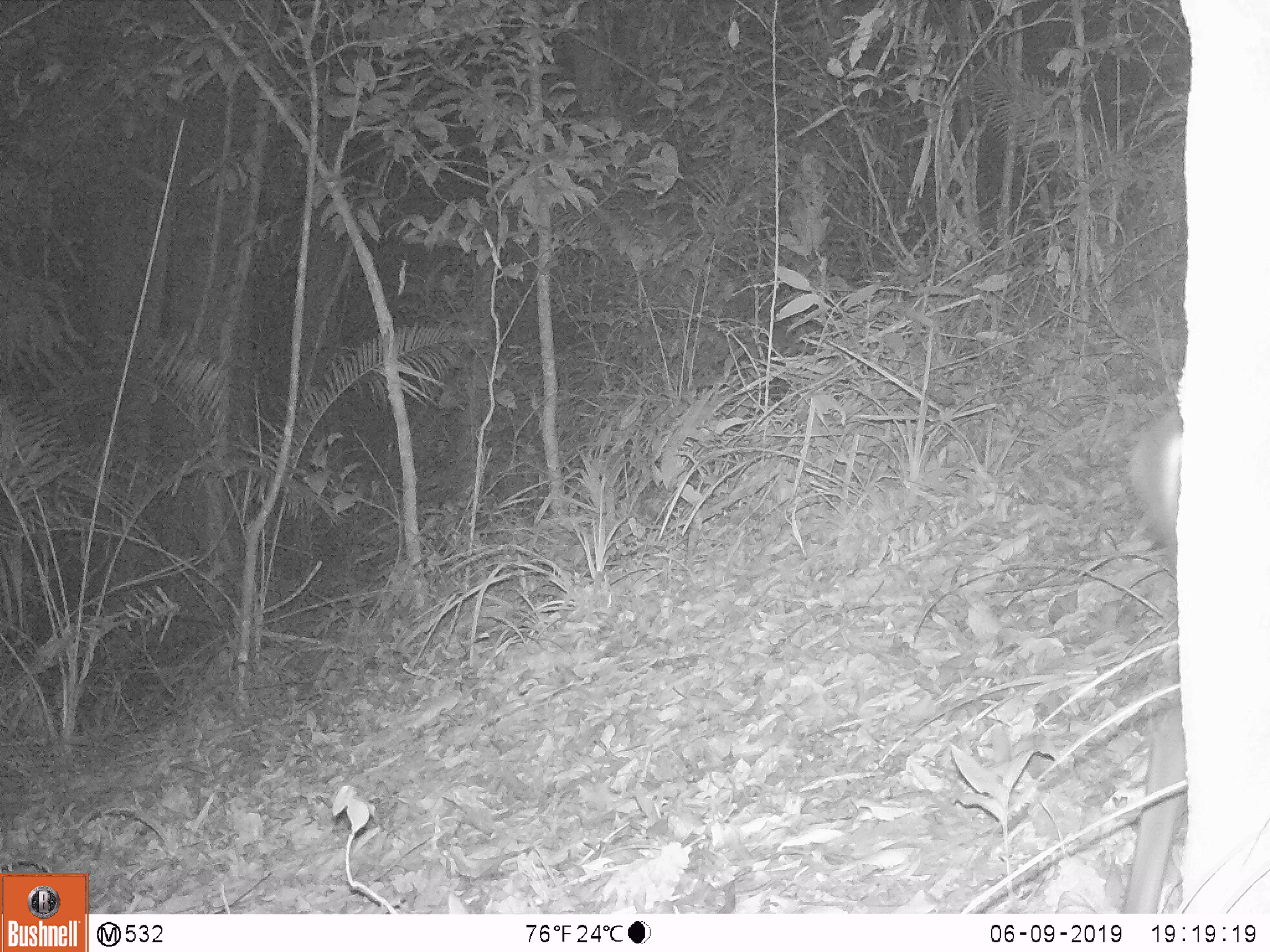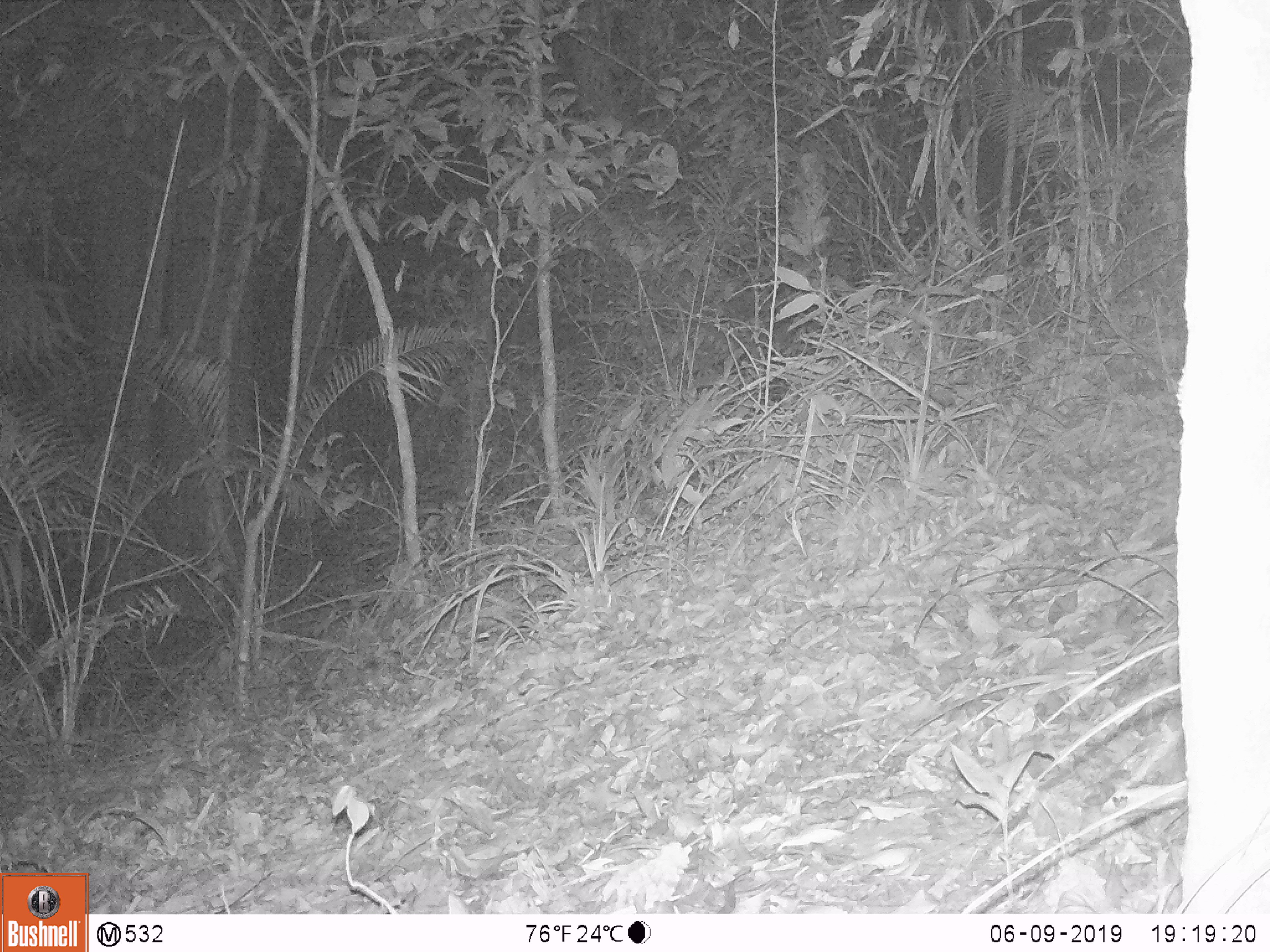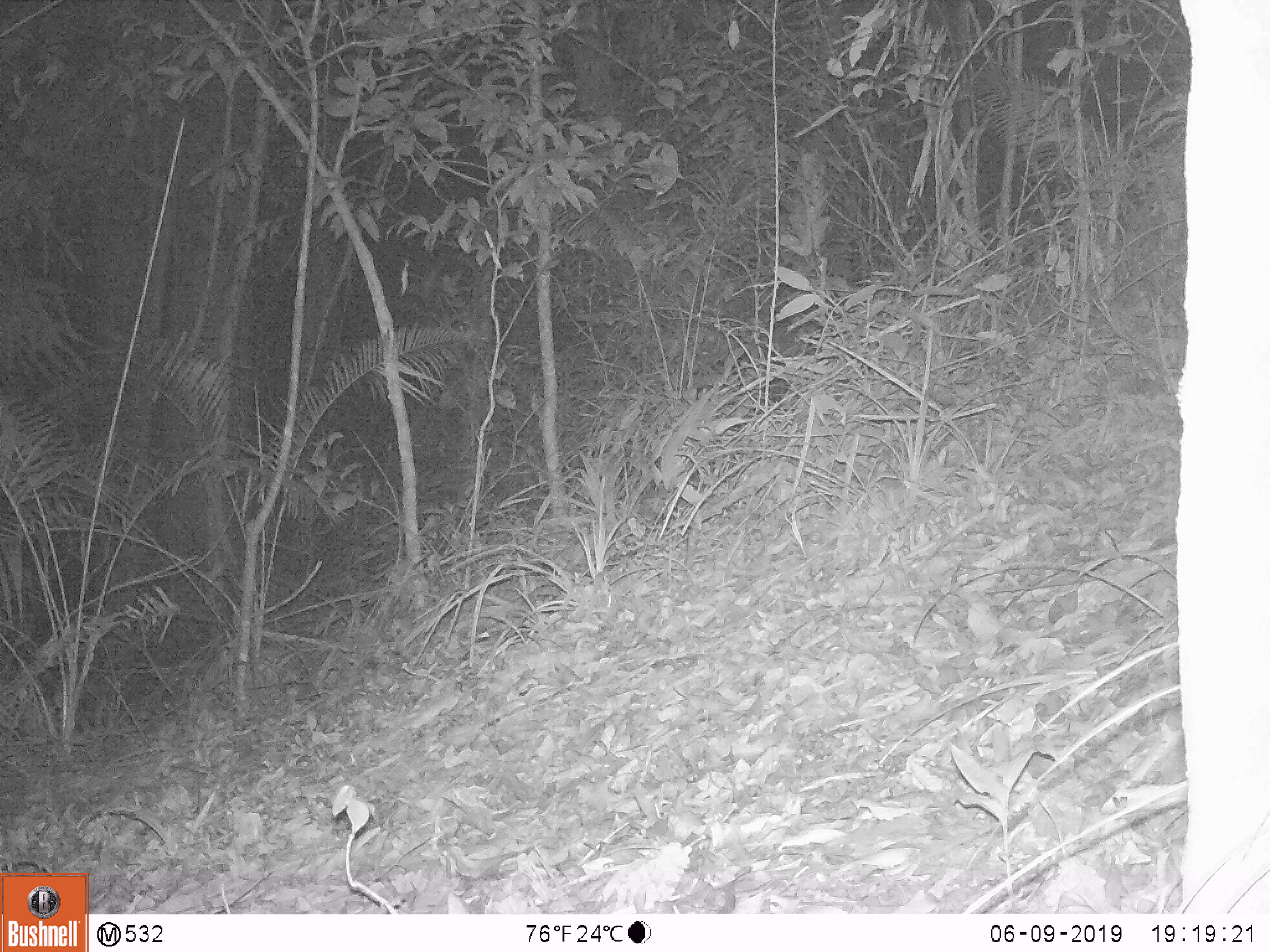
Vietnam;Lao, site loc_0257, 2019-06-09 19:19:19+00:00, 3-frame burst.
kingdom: Animalia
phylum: Chordata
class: Mammalia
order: Artiodactyla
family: Cervidae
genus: Muntiacus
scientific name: Muntiacus rooseveltorum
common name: roosevelt's muntjac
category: roosevelts muntjac group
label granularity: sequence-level